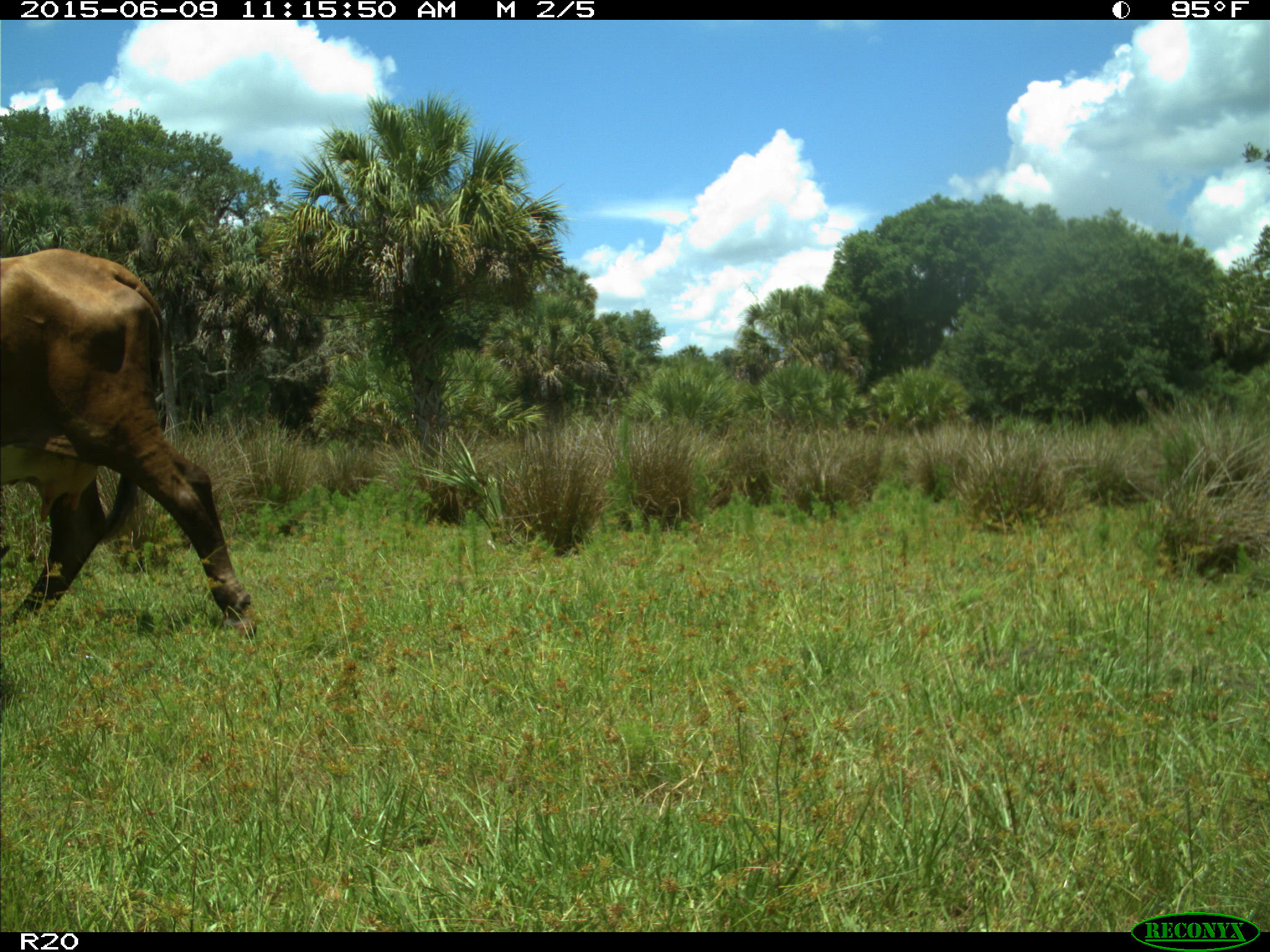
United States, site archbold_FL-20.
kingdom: Animalia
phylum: Chordata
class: Mammalia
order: Artiodactyla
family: Bovidae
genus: Bos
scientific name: Bos taurus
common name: domestic cow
Bos taurus (domestic cow).